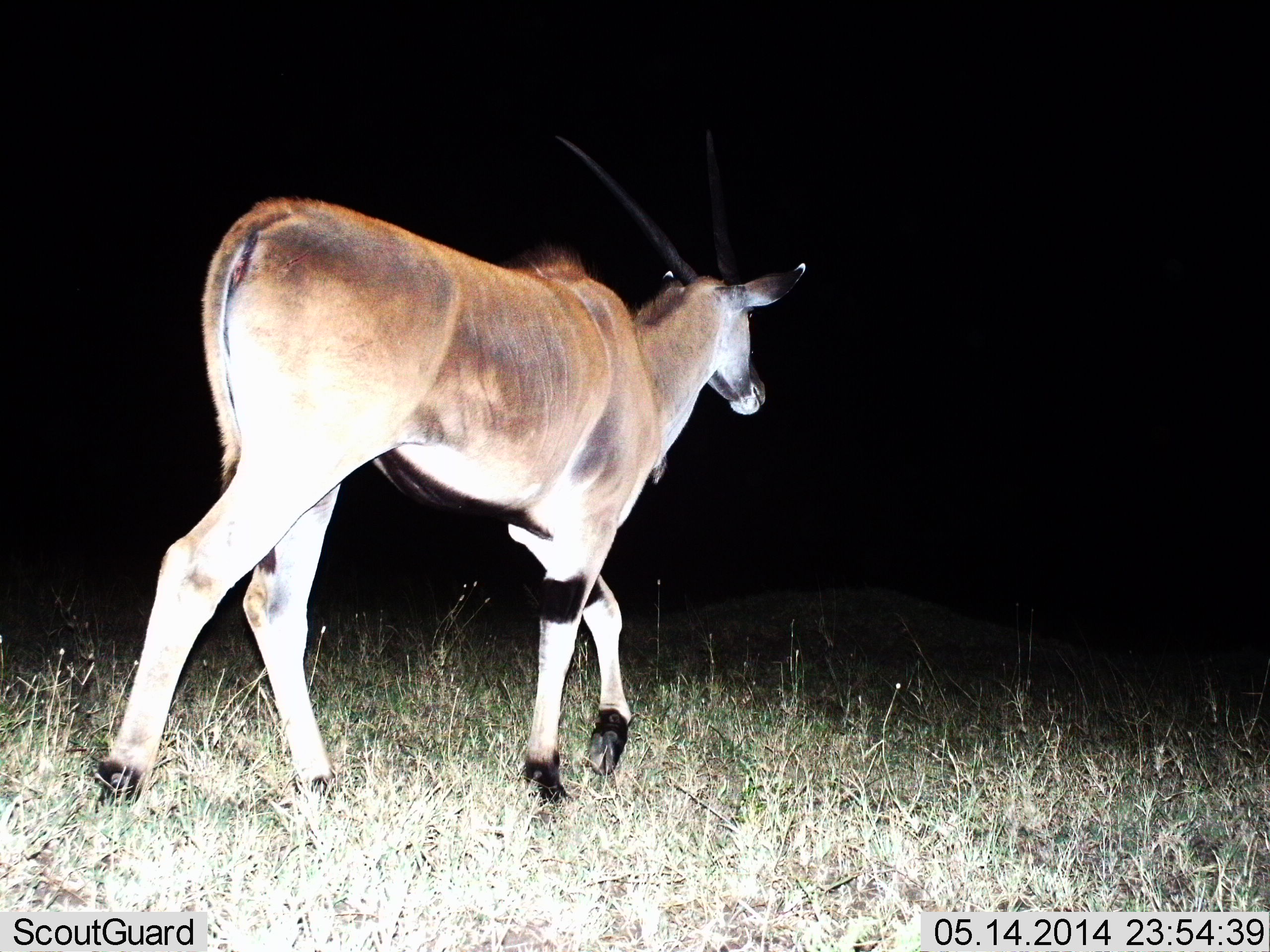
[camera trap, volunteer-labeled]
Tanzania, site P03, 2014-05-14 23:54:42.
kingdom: Animalia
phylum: Chordata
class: Mammalia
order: Artiodactyla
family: Bovidae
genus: Tragelaphus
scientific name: Tragelaphus oryx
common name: eland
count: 1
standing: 10%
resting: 0%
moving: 90%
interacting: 0%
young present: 0%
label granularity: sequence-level